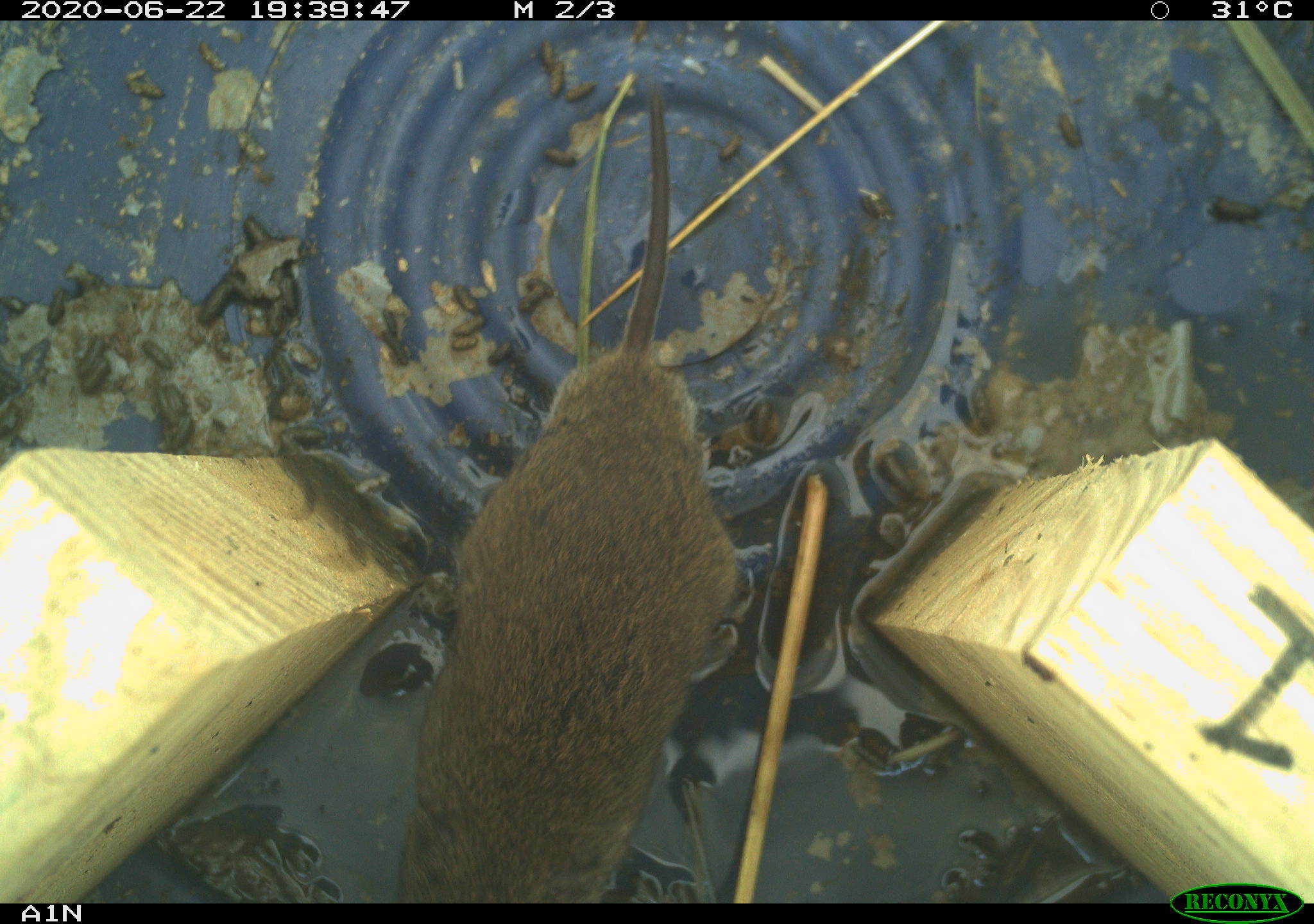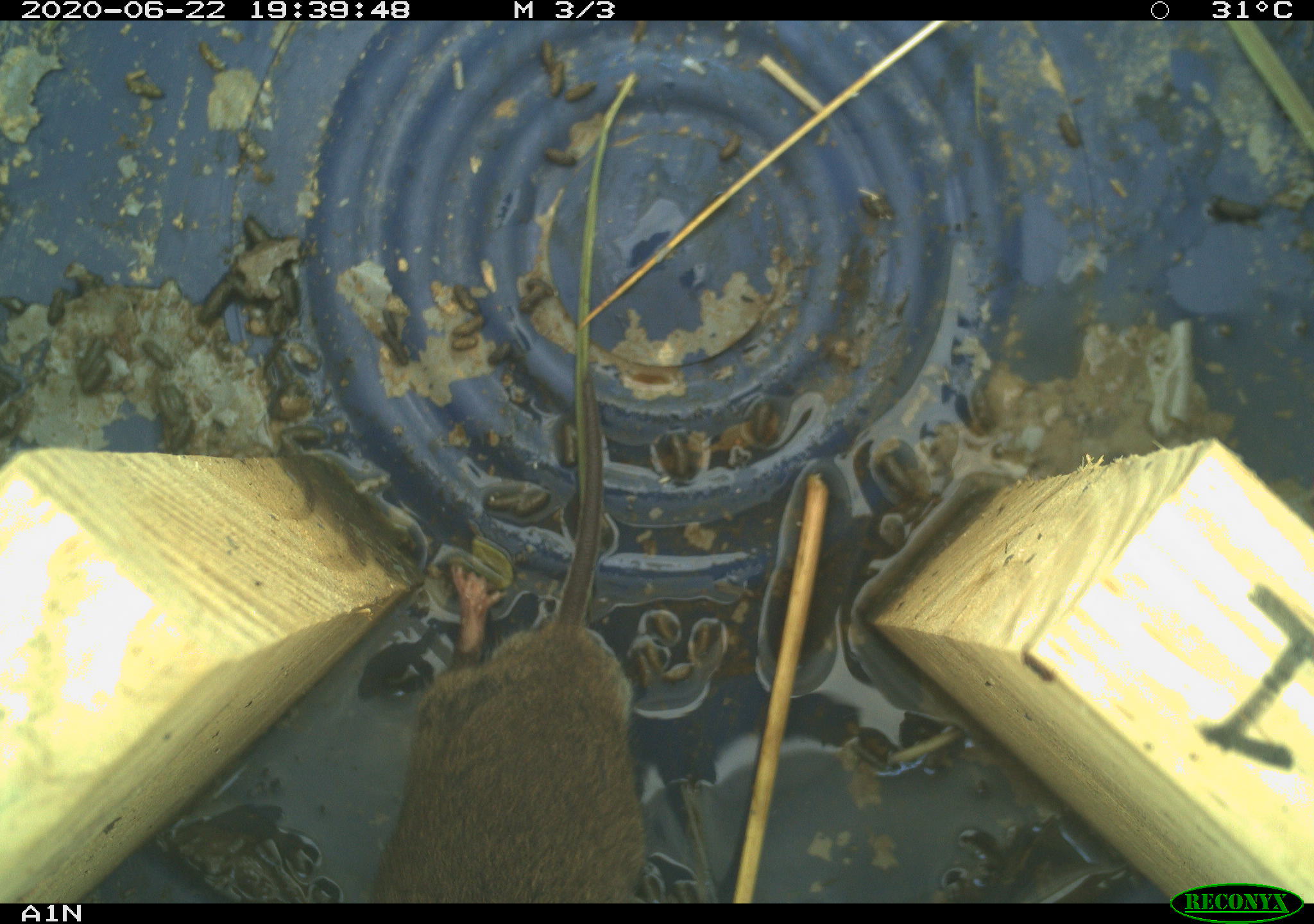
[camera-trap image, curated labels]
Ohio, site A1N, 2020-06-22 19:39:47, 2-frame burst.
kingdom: Animalia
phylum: Chordata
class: Mammalia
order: Rodentia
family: Cricetidae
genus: Microtus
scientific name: Microtus pennsylvanicus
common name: meadow vole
Meadow vole (Microtus pennsylvanicus).